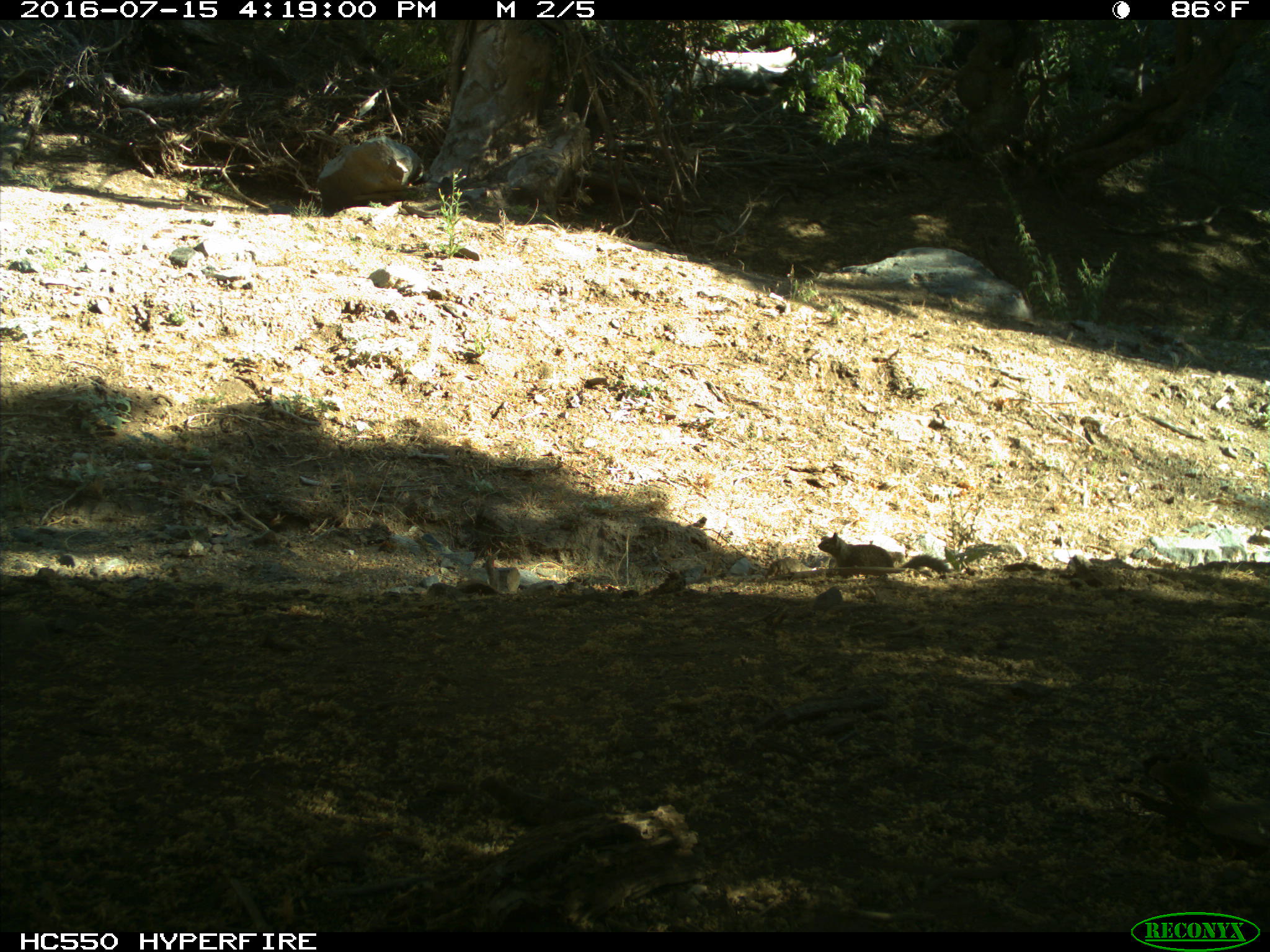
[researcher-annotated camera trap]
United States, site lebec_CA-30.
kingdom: Animalia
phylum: Chordata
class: Mammalia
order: Rodentia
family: Sciuridae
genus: Otospermophilus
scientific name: Otospermophilus beecheyi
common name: california ground squirrel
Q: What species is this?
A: Otospermophilus beecheyi (california ground squirrel).